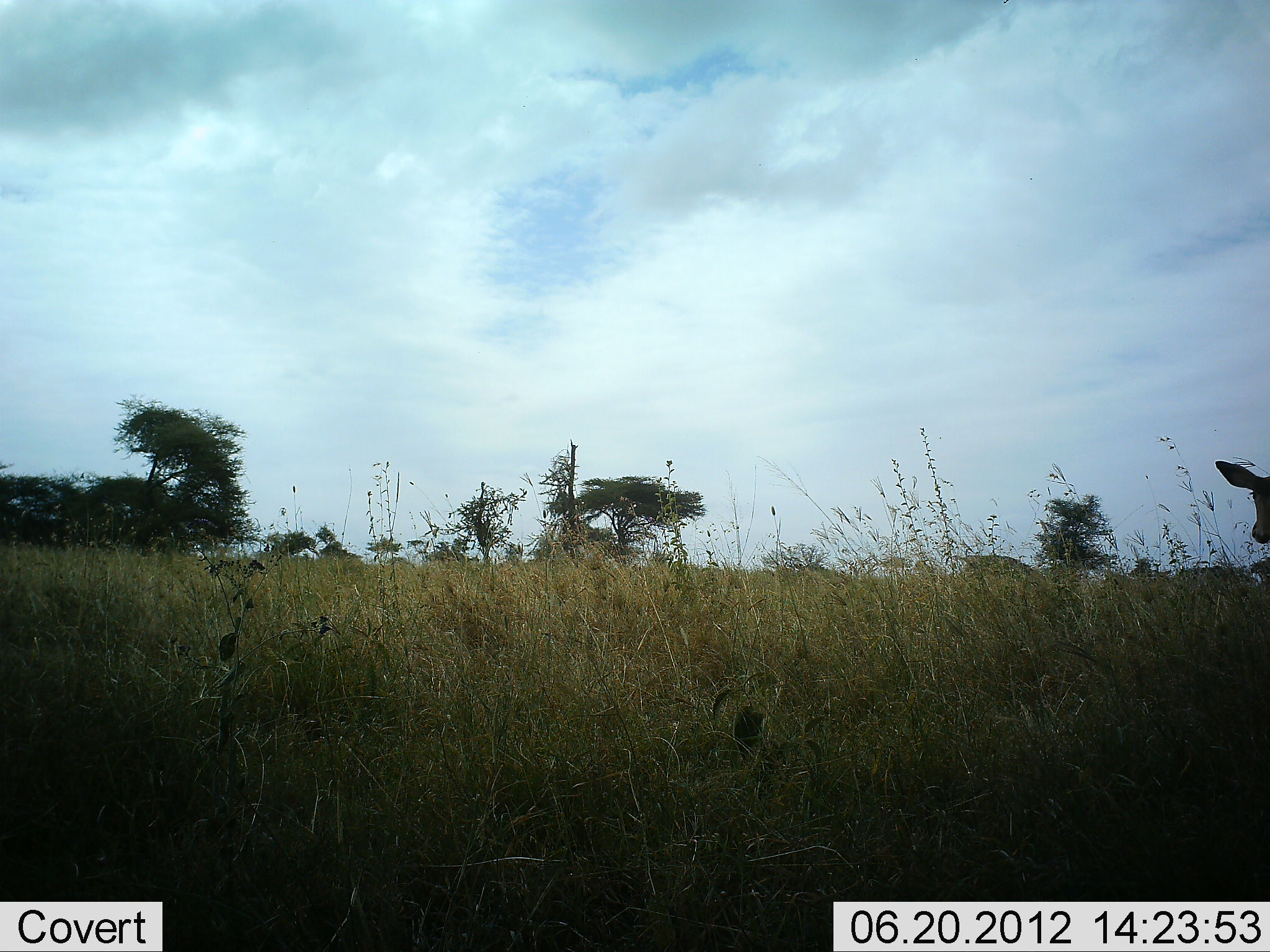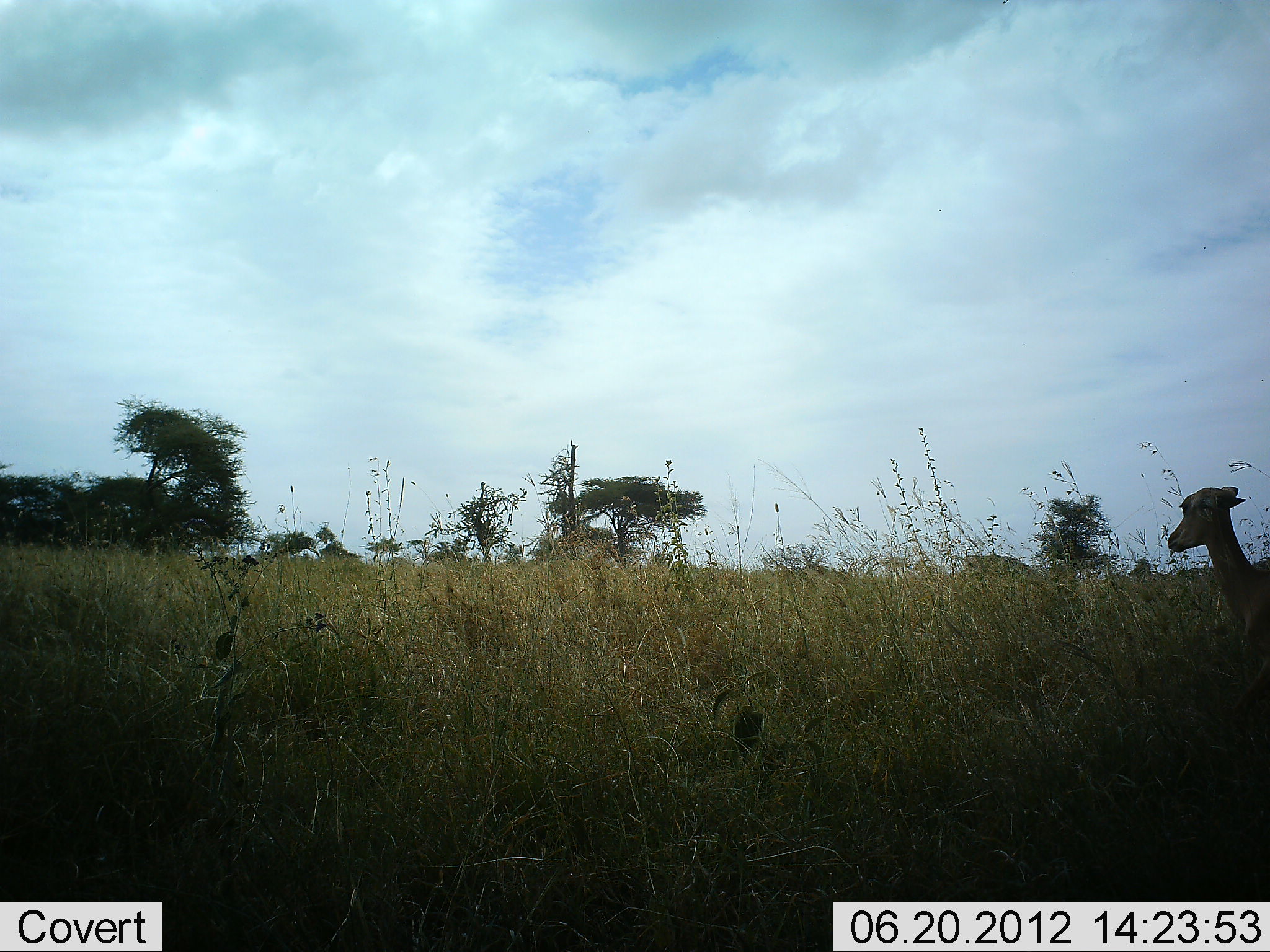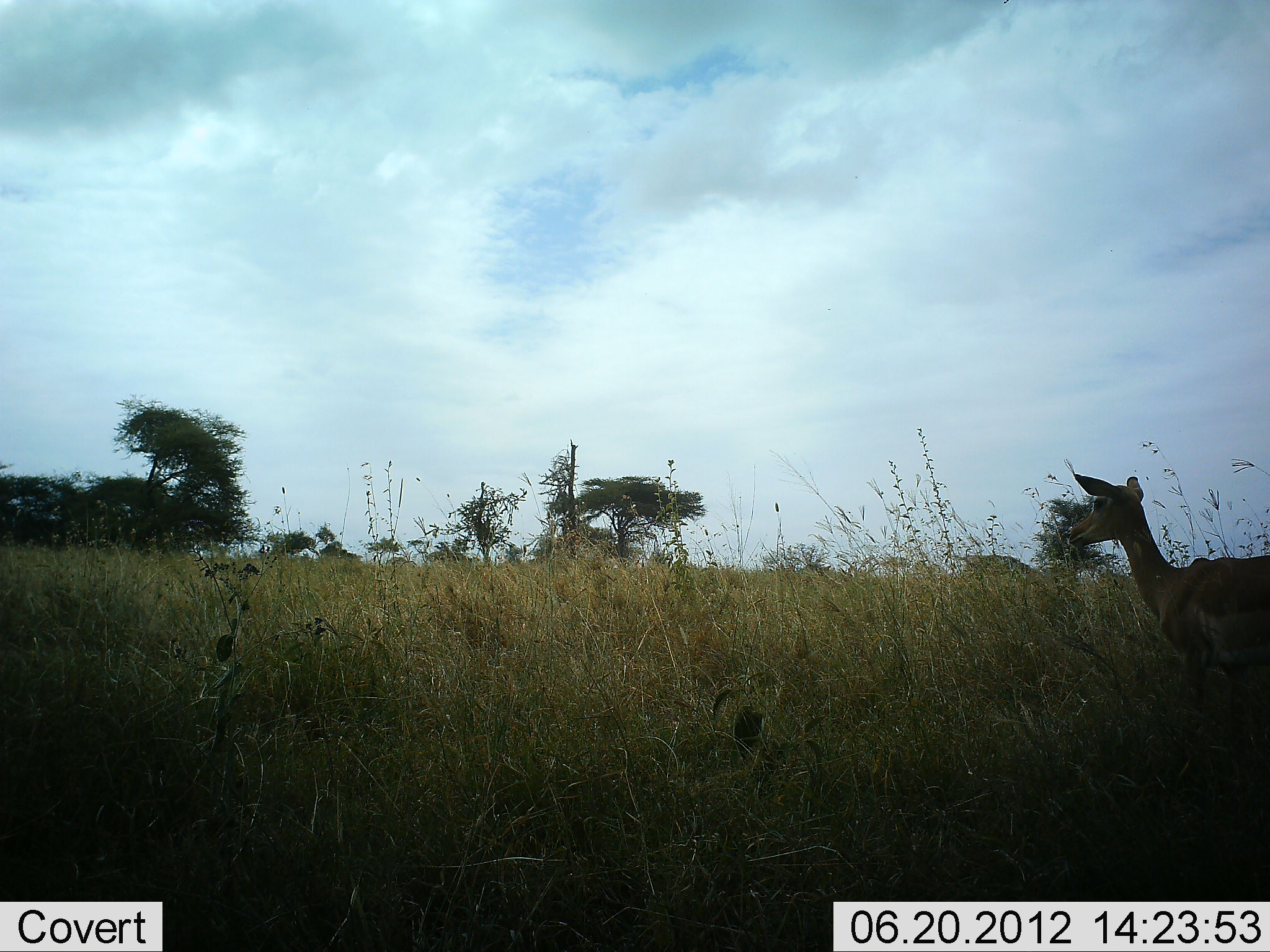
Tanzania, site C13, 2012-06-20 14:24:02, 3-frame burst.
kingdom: Animalia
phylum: Chordata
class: Mammalia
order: Artiodactyla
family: Bovidae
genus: Aepyceros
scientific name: Aepyceros melampus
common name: impala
Impala (Aepyceros melampus), count 1. Behavior (volunteer vote fractions): standing 10%, resting 0%, moving 90%, interacting 0%. Young present (vote fraction): 0%. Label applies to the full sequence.